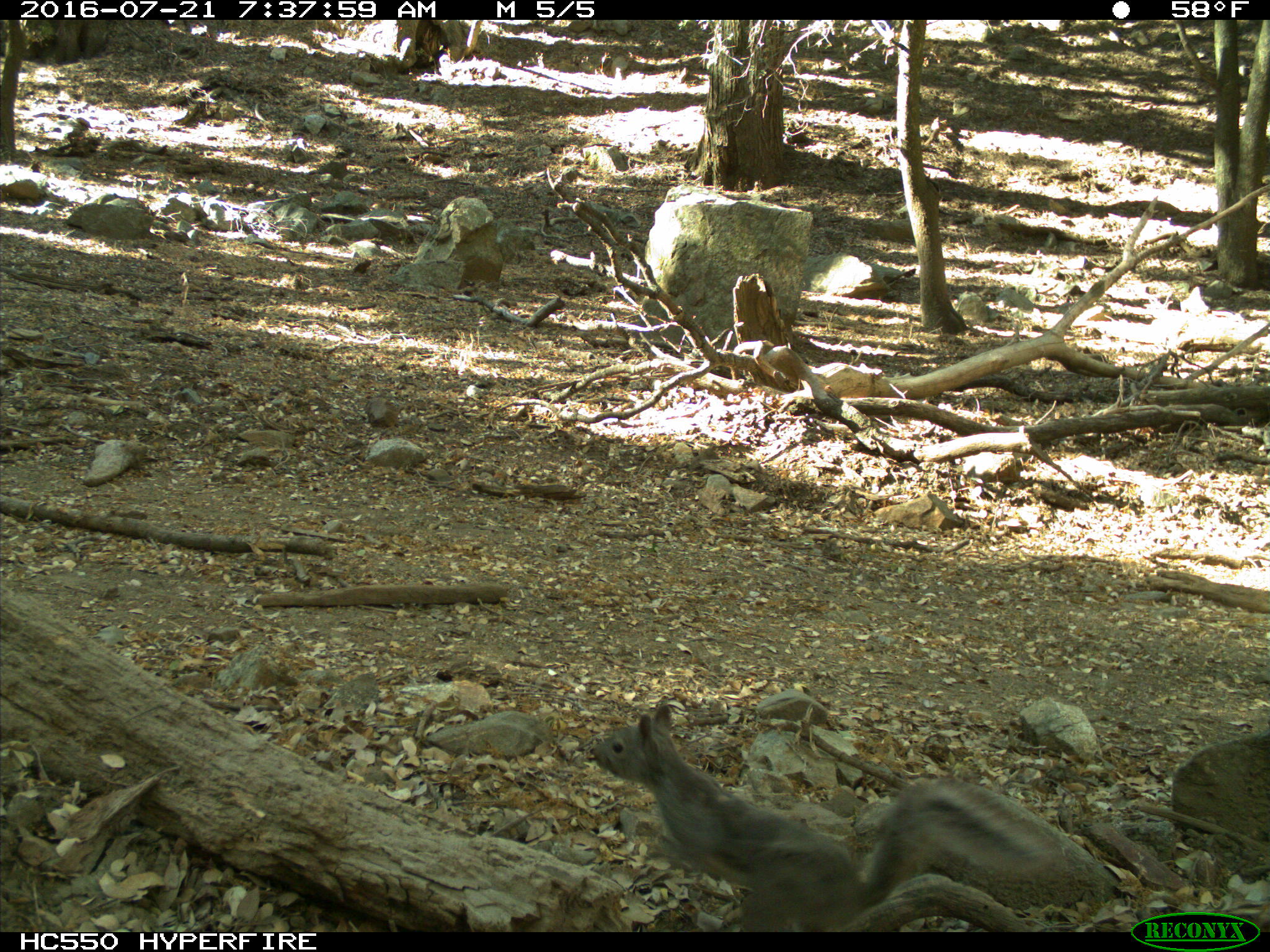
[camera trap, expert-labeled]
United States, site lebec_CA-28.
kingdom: Animalia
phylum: Chordata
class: Mammalia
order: Rodentia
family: Sciuridae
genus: Sciurus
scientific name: Sciurus carolinensis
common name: eastern gray squirrel